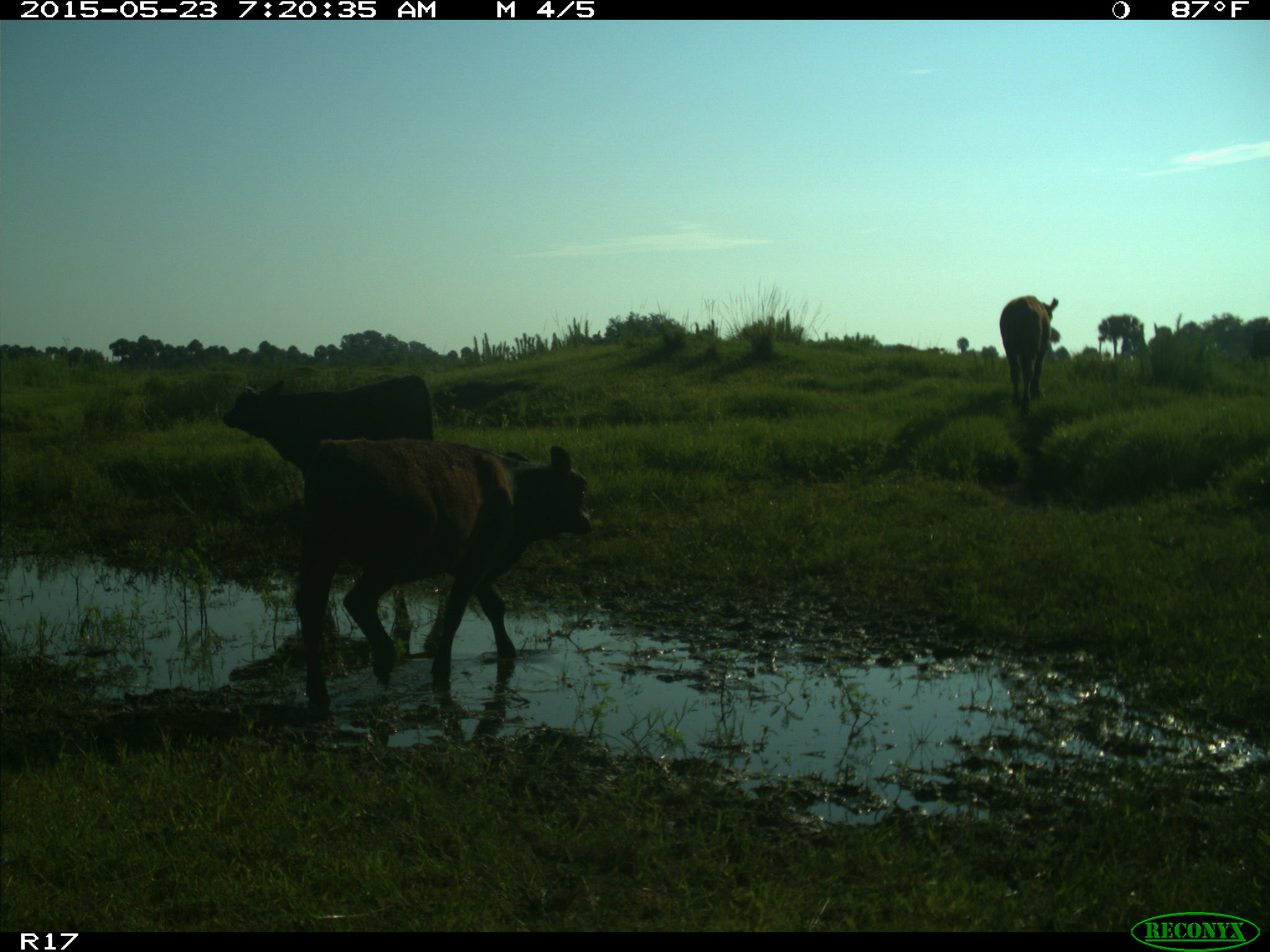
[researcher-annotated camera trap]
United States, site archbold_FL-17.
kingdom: Animalia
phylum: Chordata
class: Mammalia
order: Artiodactyla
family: Bovidae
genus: Bos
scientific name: Bos taurus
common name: domestic cow